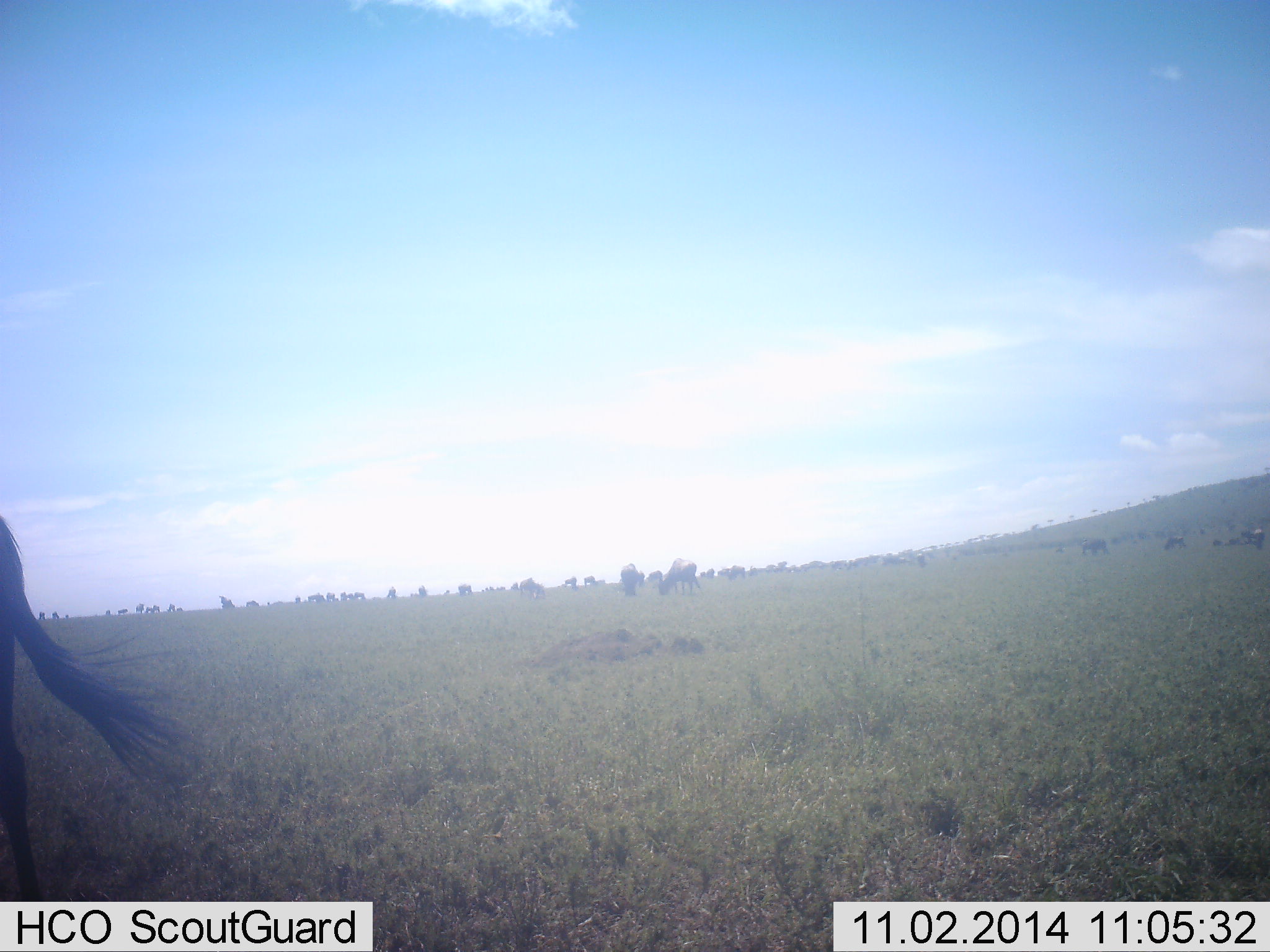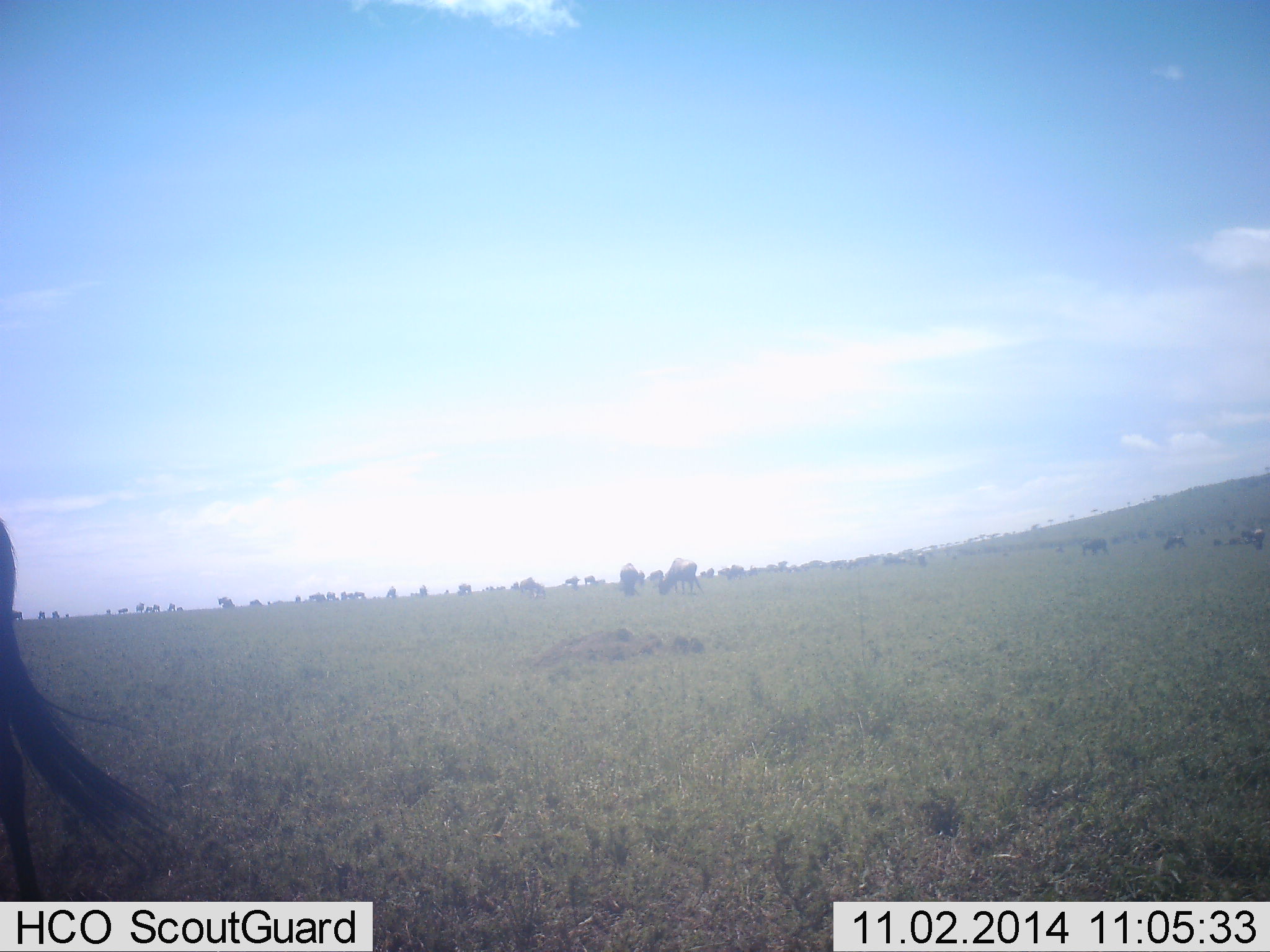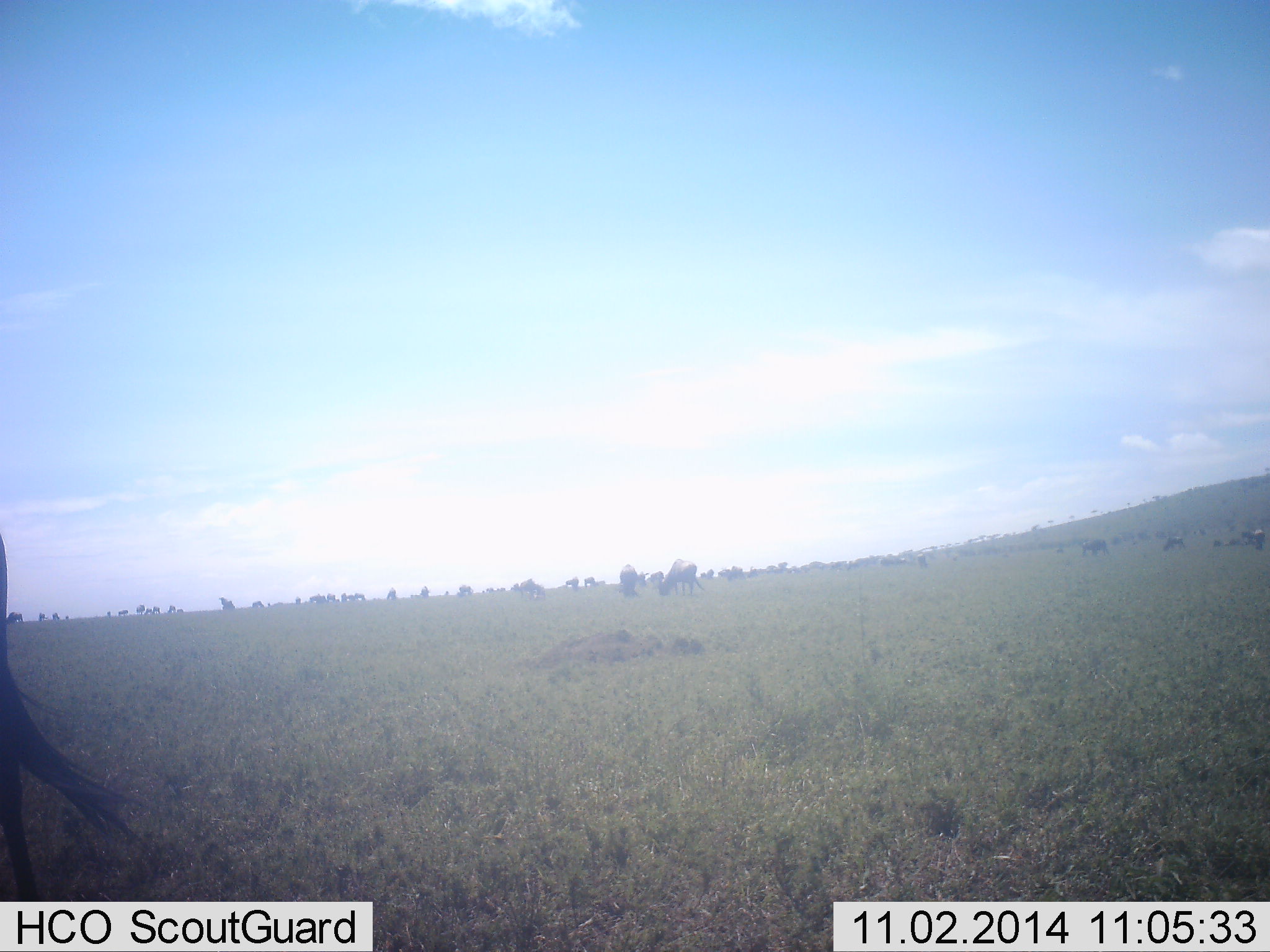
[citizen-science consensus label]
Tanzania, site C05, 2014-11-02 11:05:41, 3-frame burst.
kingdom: Animalia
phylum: Chordata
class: Mammalia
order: Artiodactyla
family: Bovidae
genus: Connochaetes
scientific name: Connochaetes taurinus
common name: blue wildebeest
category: wildebeest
Wildebeest (blue wildebeest) (Connochaetes taurinus), count 11-50. Behavior (volunteer vote fractions): standing 80%, resting 10%, moving 50%, interacting 0%. Young present (vote fraction): 0%. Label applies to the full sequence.